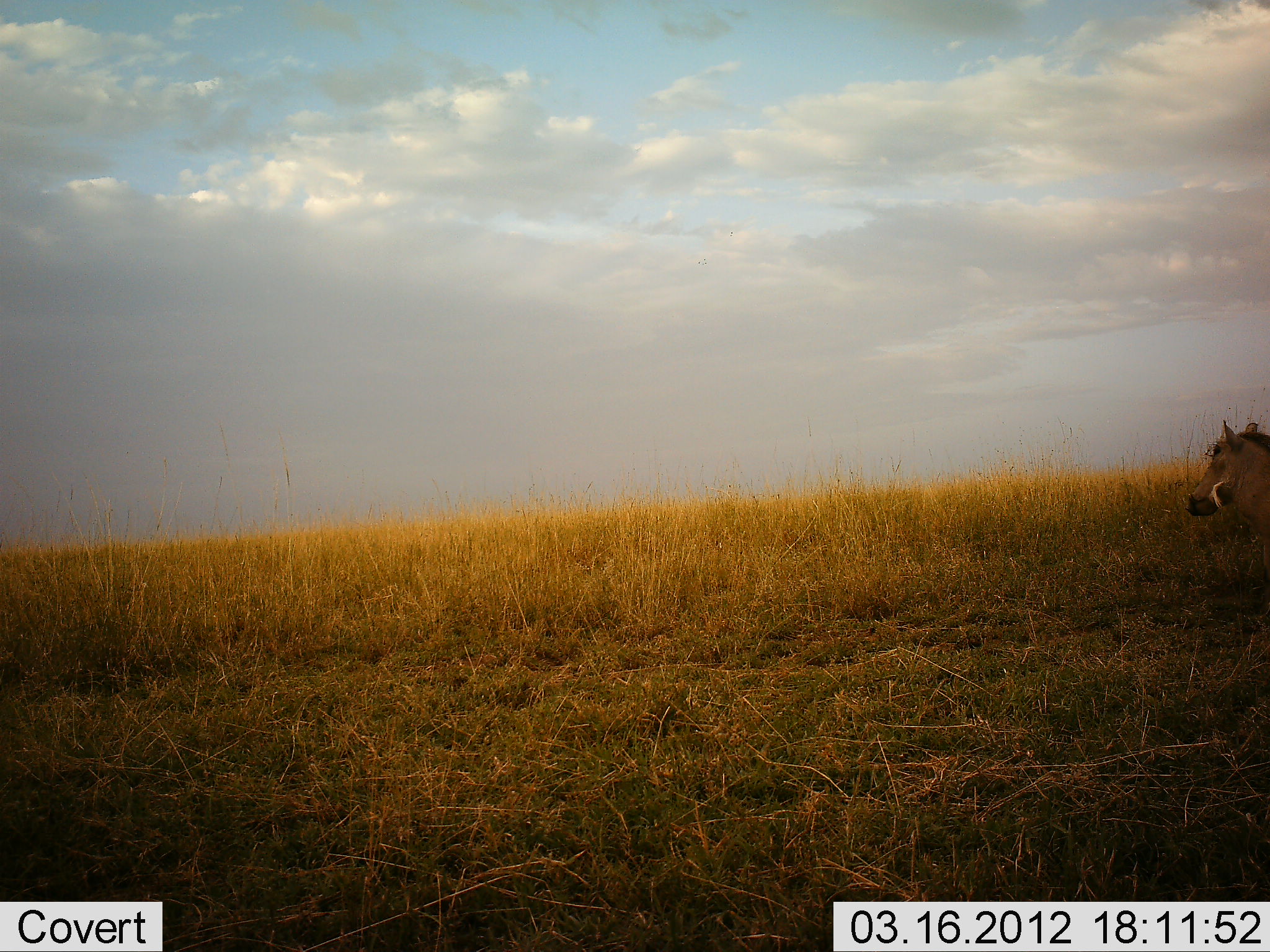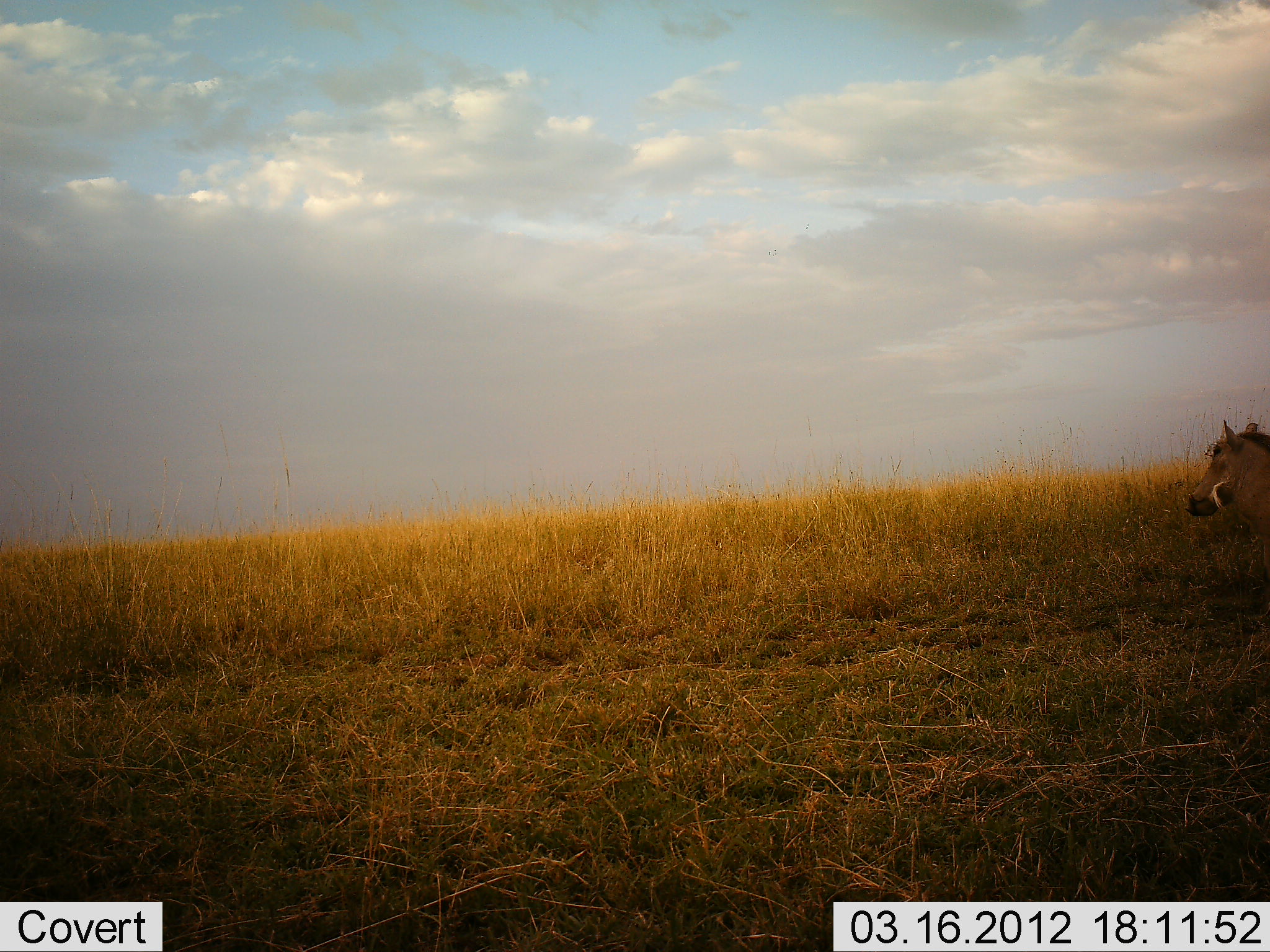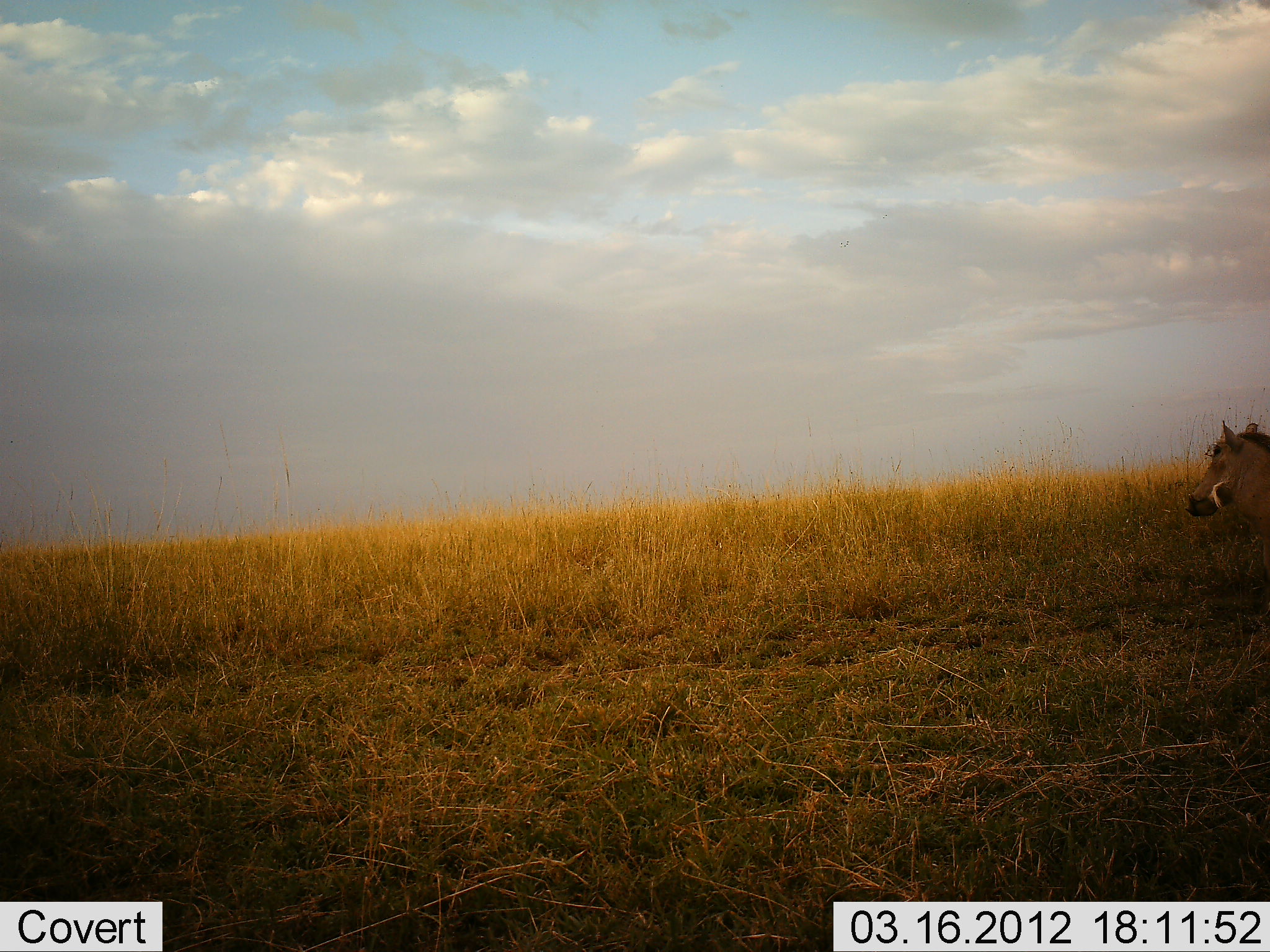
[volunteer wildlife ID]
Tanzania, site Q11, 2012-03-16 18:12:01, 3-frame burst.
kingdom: Animalia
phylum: Chordata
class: Mammalia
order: Artiodactyla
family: Suidae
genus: Phacochoerus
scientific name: Phacochoerus africanus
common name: warthog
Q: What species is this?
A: Warthog (Phacochoerus africanus).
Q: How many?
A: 1.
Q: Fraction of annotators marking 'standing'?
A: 92%.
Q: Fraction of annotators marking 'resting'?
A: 8%.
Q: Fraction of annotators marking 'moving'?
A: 0%.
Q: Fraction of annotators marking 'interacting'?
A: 0%.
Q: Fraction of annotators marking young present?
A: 0%.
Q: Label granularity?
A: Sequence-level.